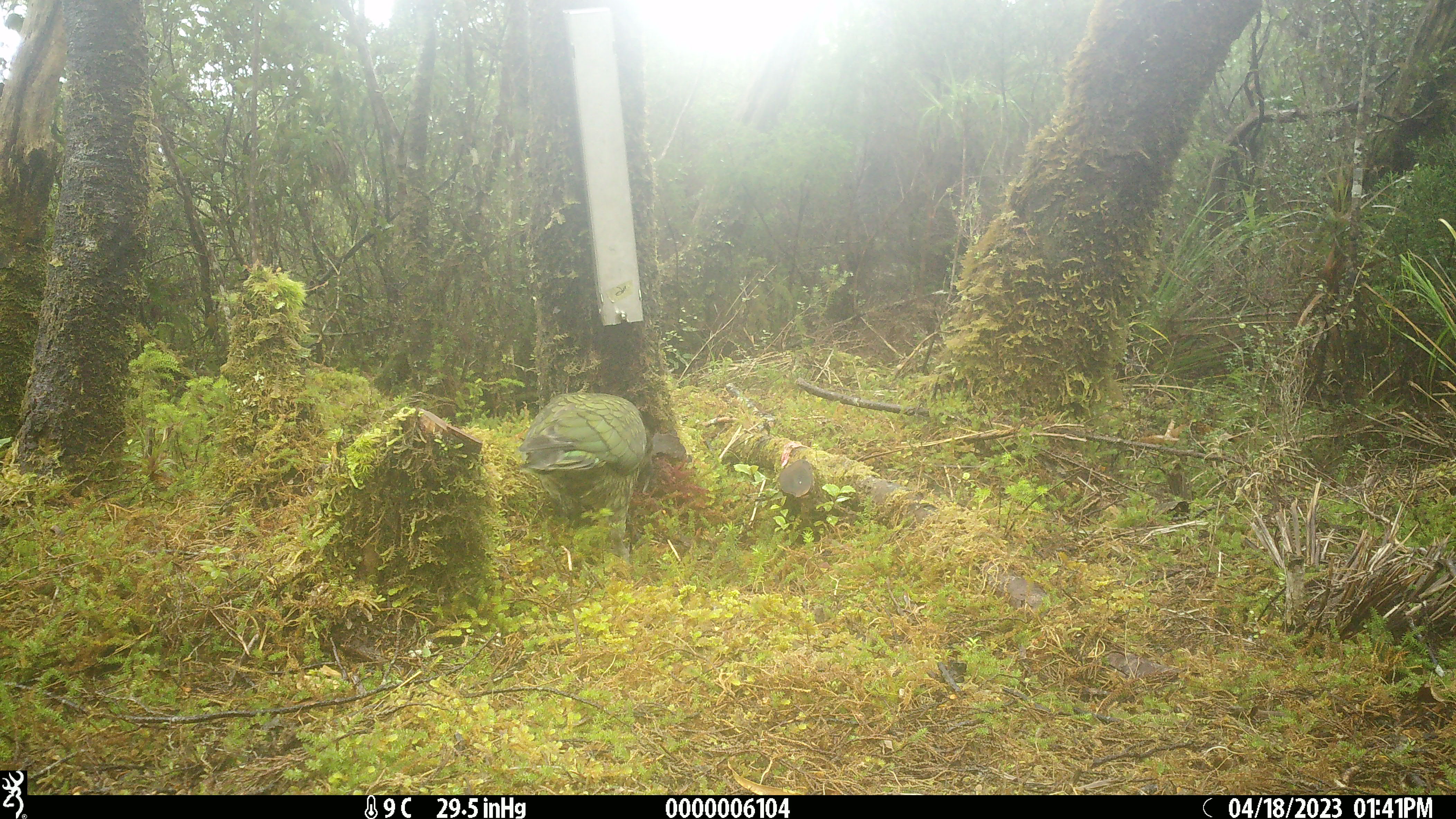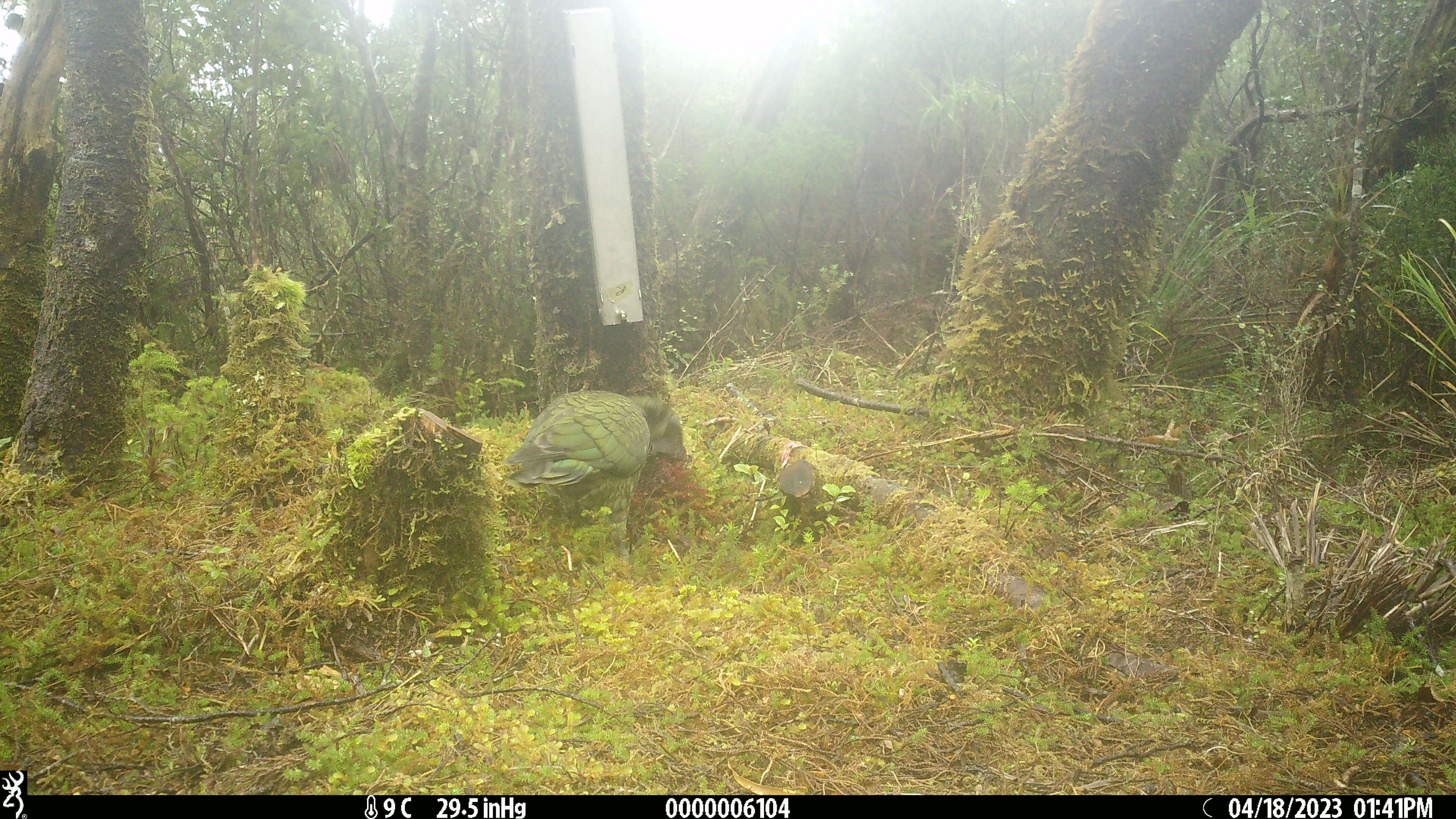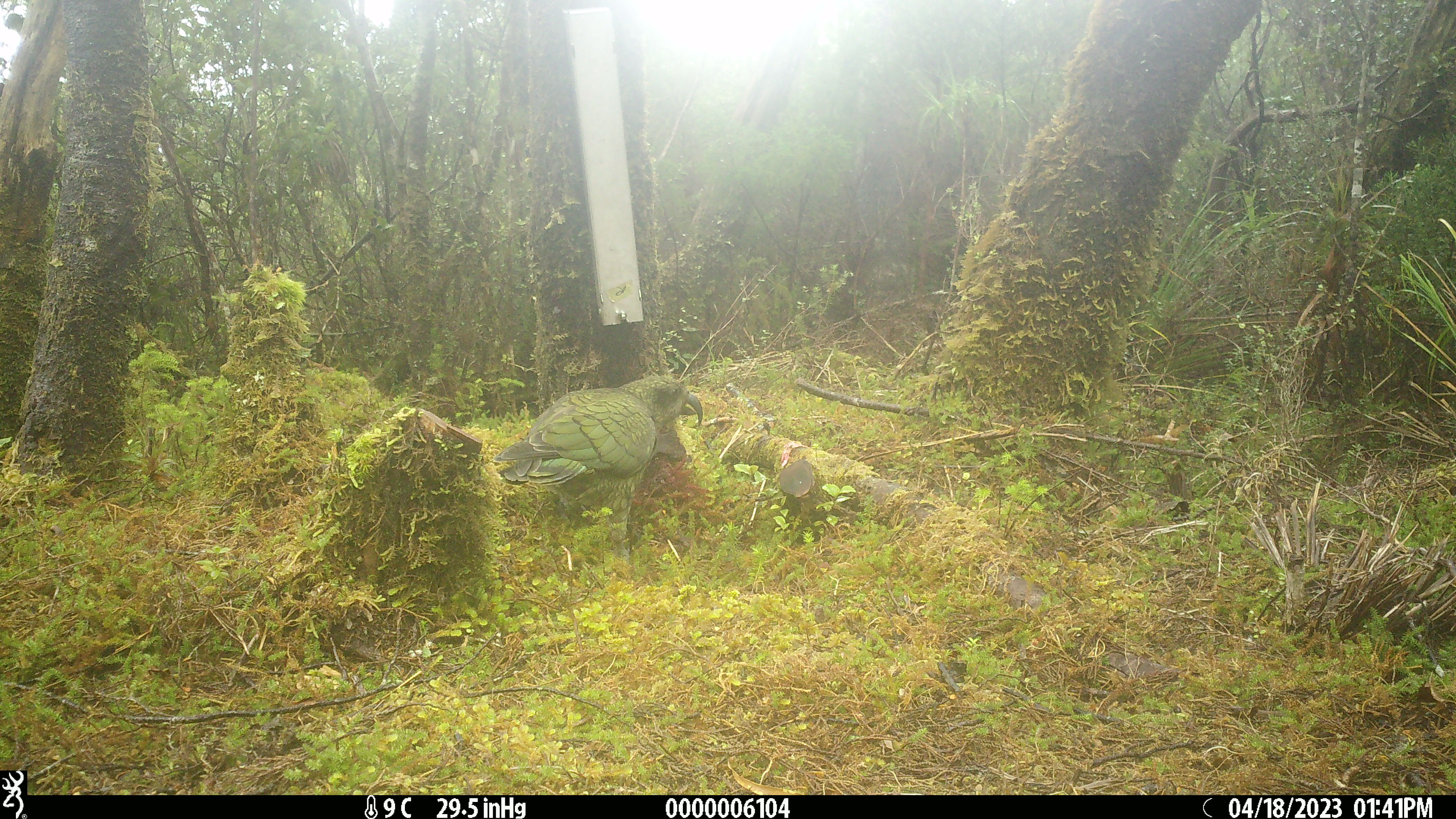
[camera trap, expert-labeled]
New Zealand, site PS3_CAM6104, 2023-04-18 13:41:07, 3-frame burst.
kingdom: Animalia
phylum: Chordata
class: Aves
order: Psittaciformes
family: Strigopidae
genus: Nestor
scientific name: Nestor notabilis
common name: kea